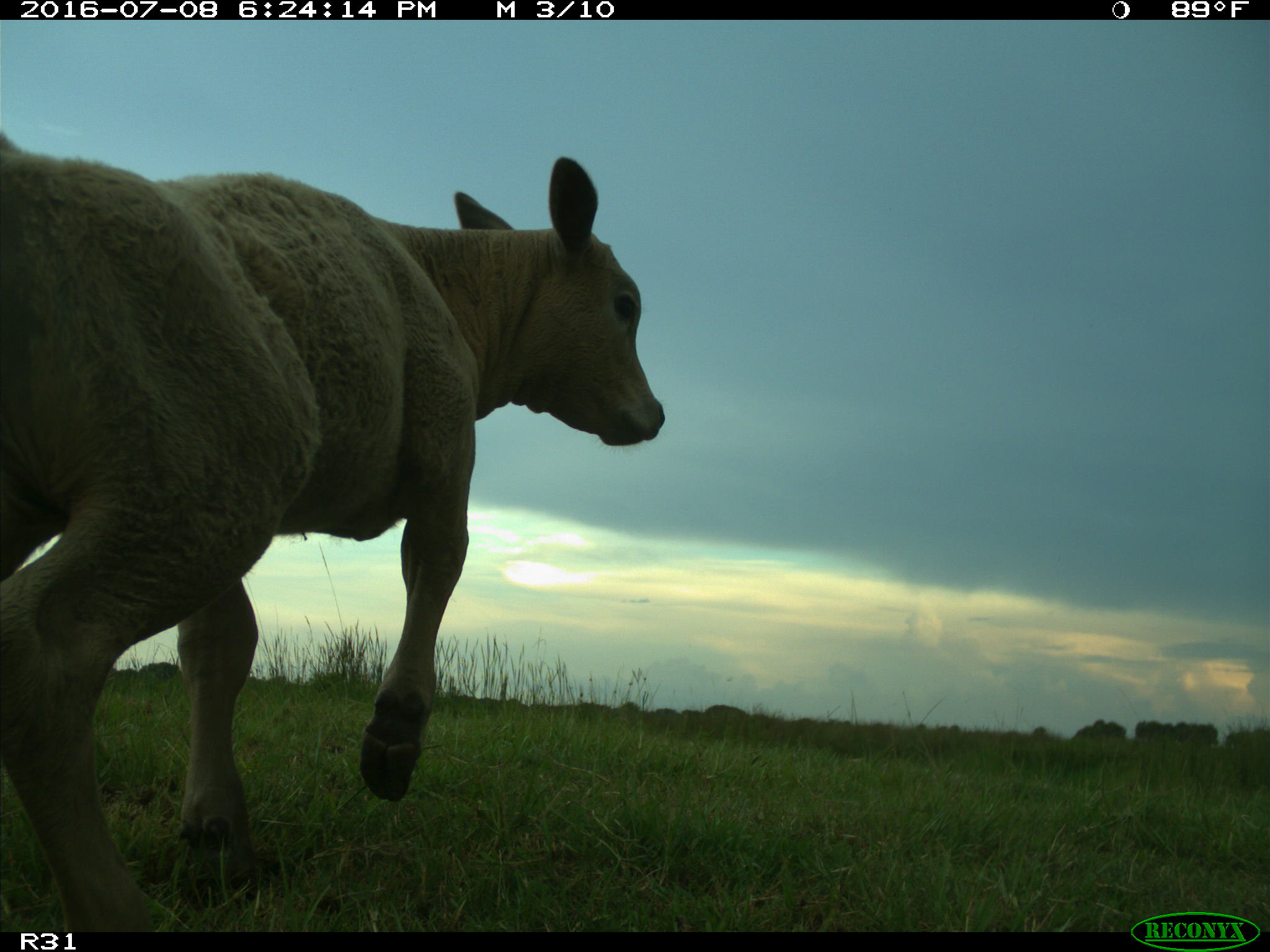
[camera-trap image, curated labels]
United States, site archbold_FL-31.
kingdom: Animalia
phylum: Chordata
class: Mammalia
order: Artiodactyla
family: Bovidae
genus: Bos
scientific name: Bos taurus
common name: domestic cow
Bos taurus (domestic cow).